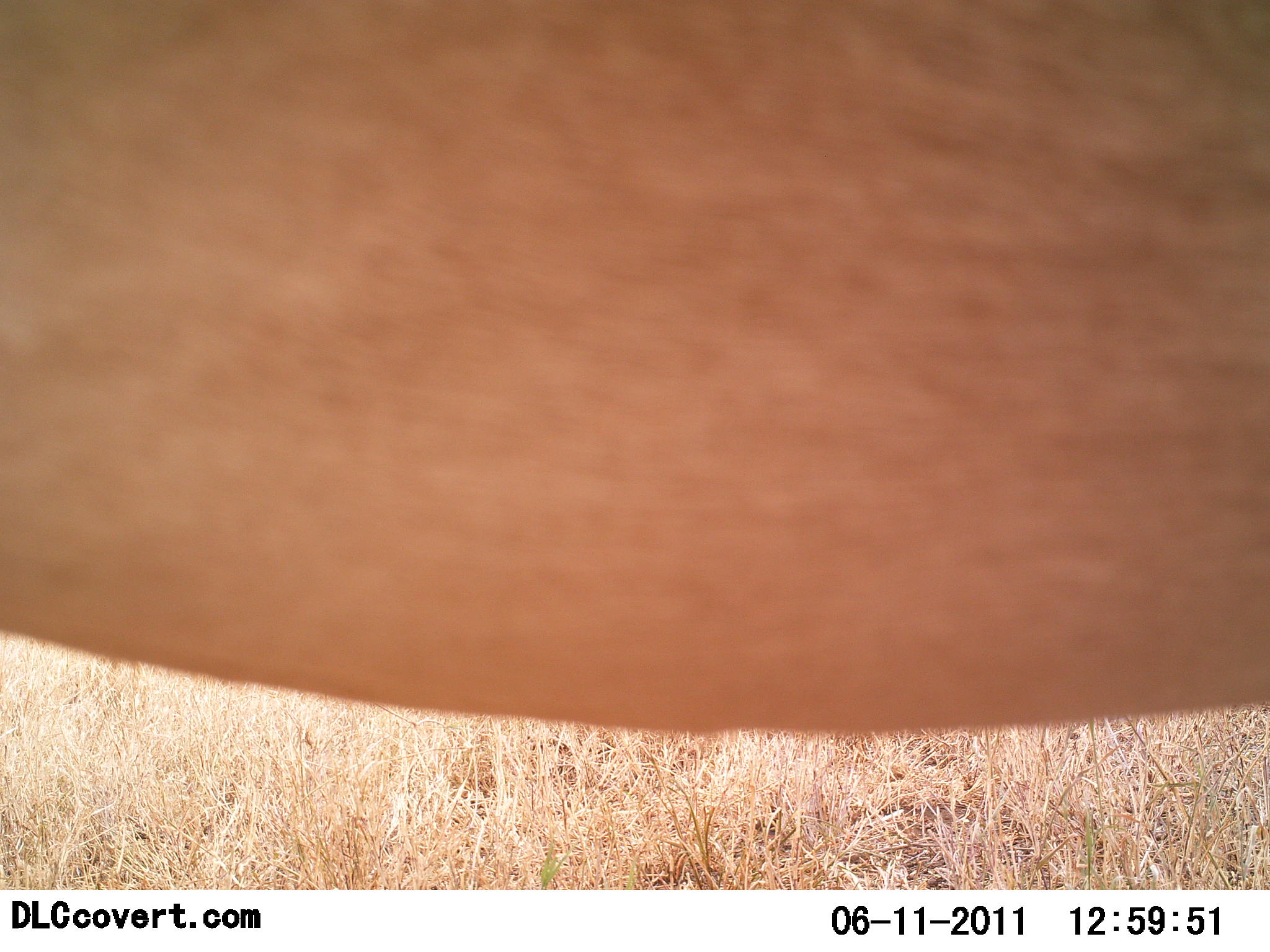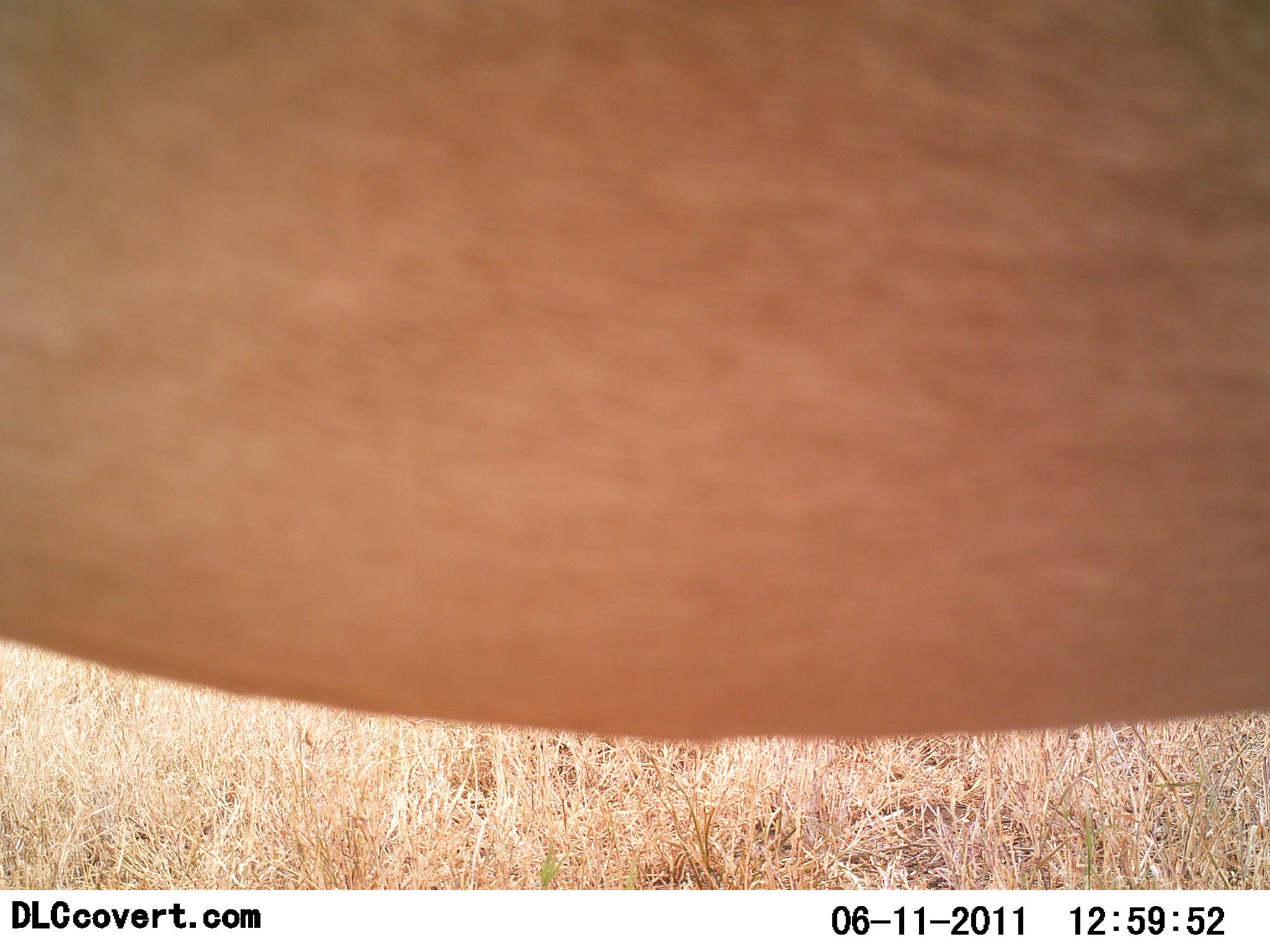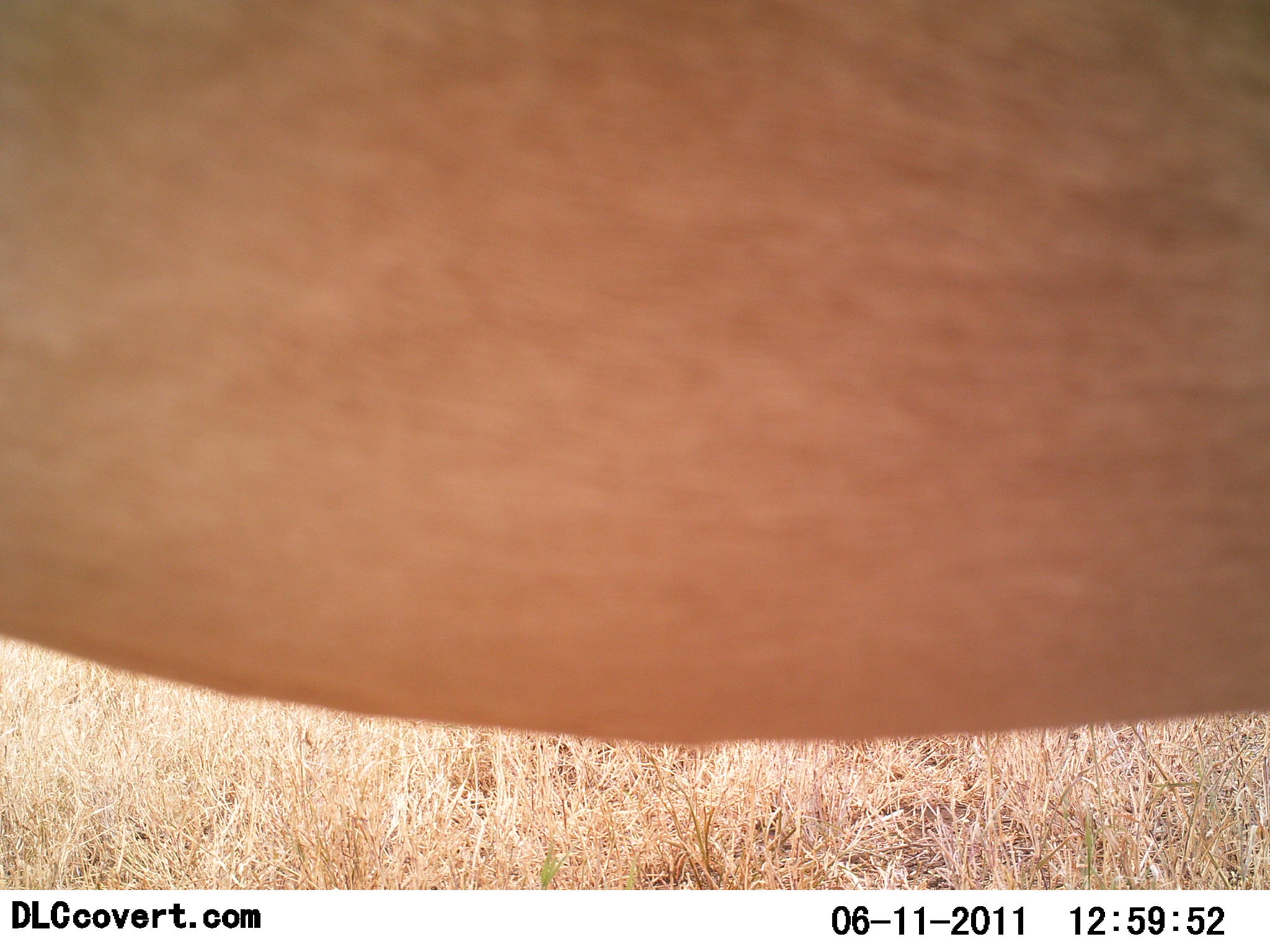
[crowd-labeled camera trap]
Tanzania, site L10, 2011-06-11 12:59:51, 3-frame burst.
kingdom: Animalia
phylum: Chordata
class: Mammalia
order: Artiodactyla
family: Bovidae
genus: Alcelaphus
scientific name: Alcelaphus buselaphus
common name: hartebeest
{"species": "hartebeest (Alcelaphus buselaphus)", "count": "1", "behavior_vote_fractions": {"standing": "100%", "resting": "0%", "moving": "0%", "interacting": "0%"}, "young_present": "0%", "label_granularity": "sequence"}